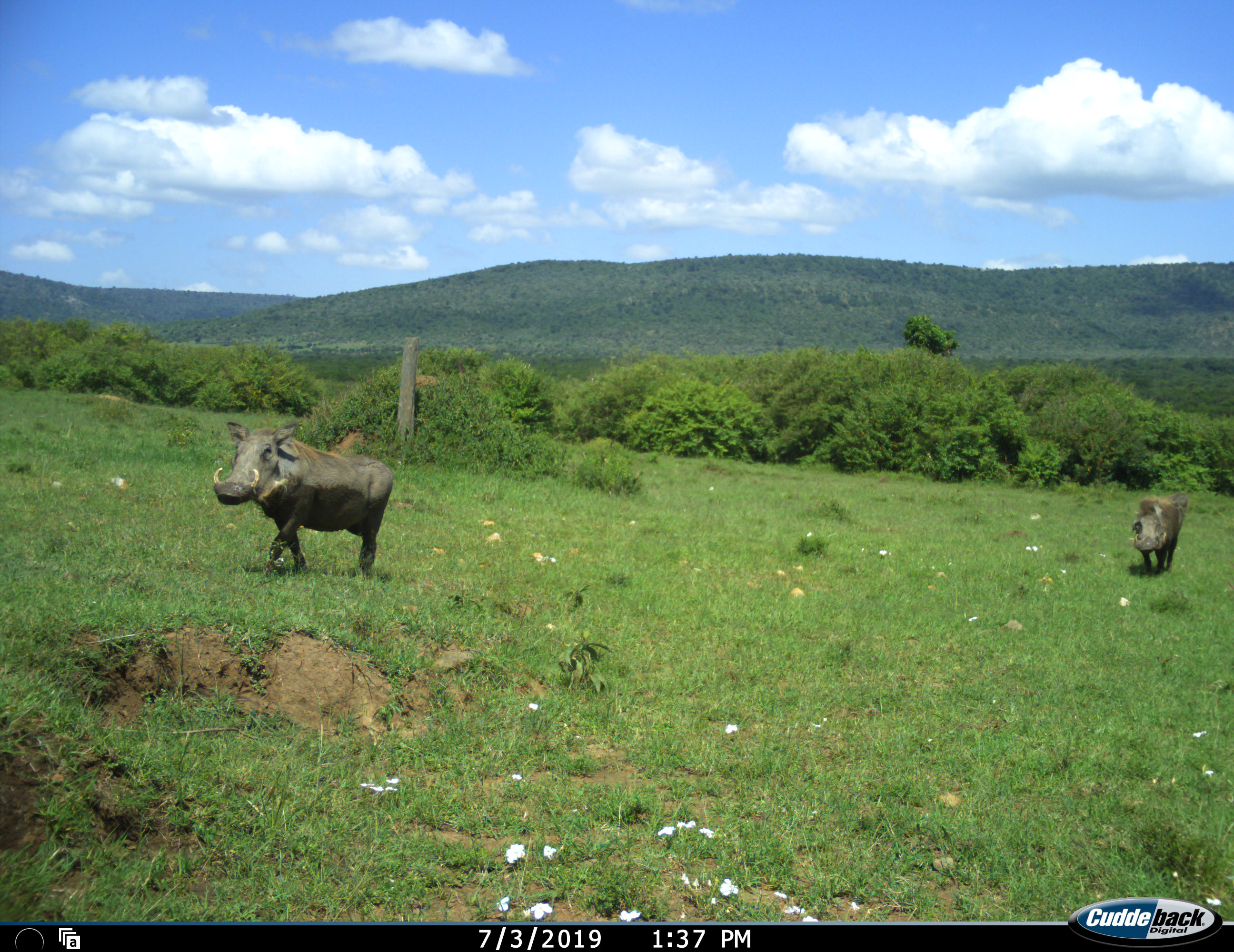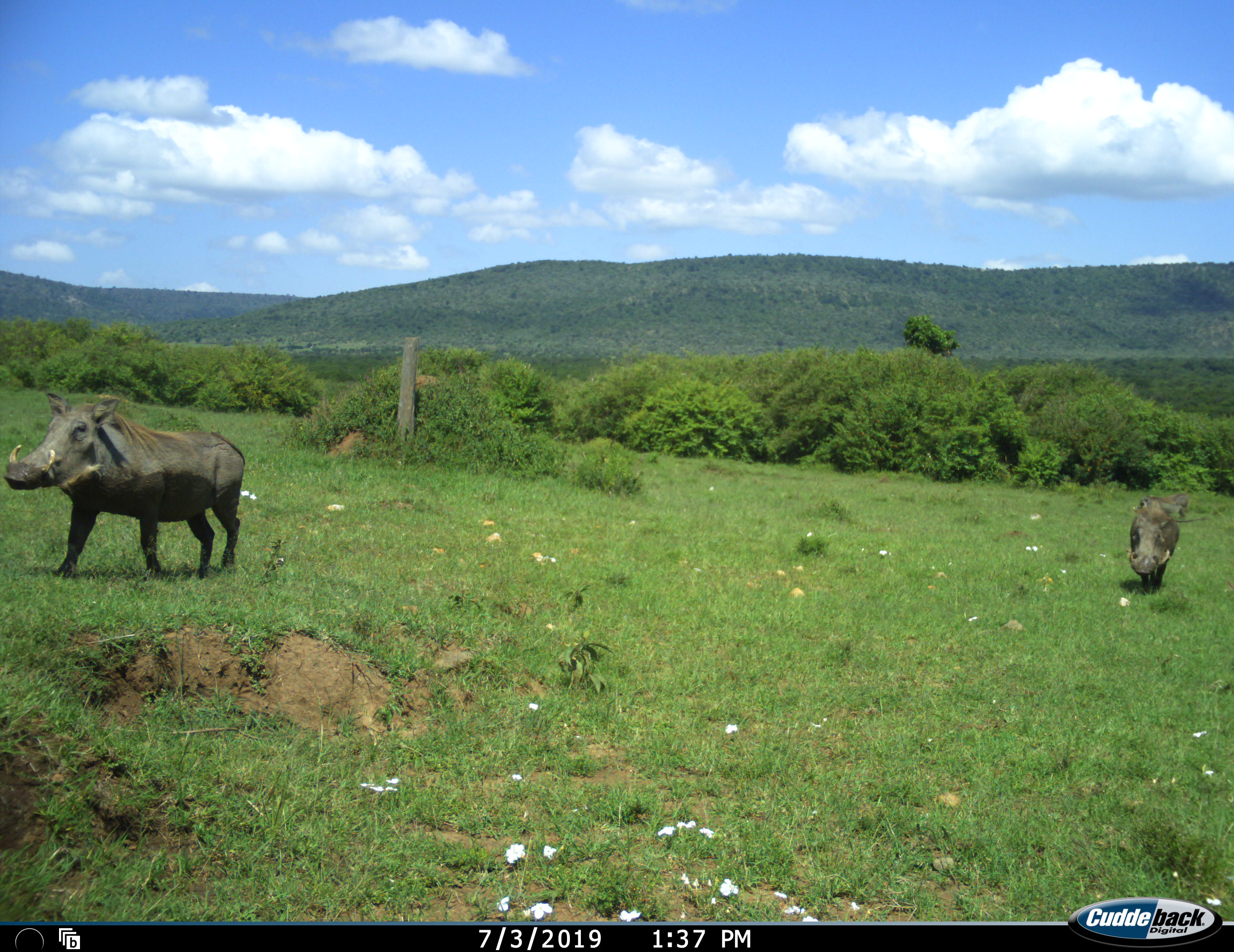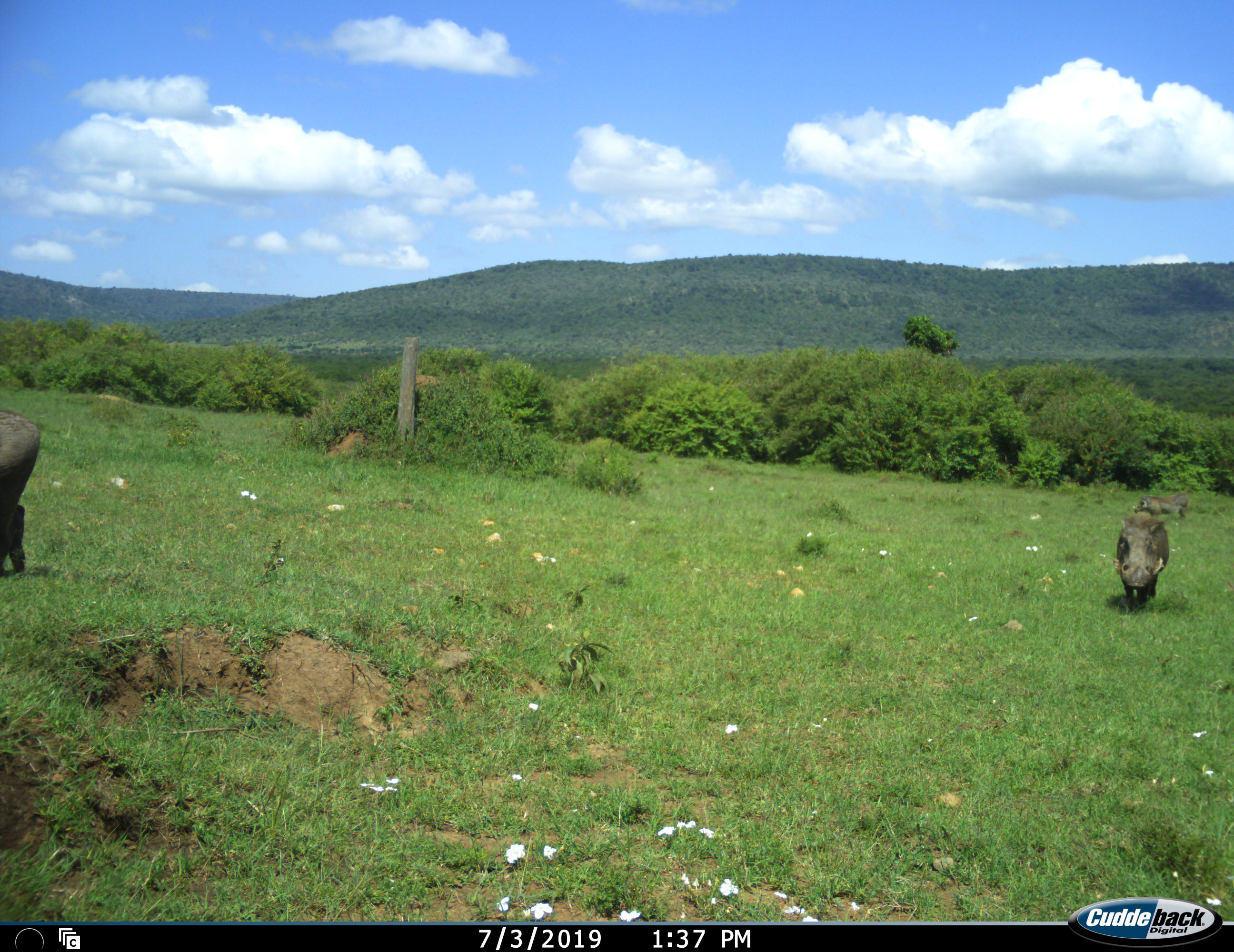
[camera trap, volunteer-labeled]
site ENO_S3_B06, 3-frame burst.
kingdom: Animalia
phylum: Chordata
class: Mammalia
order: Artiodactyla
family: Suidae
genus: Phacochoerus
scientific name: Phacochoerus africanus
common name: warthog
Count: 3.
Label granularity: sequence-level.